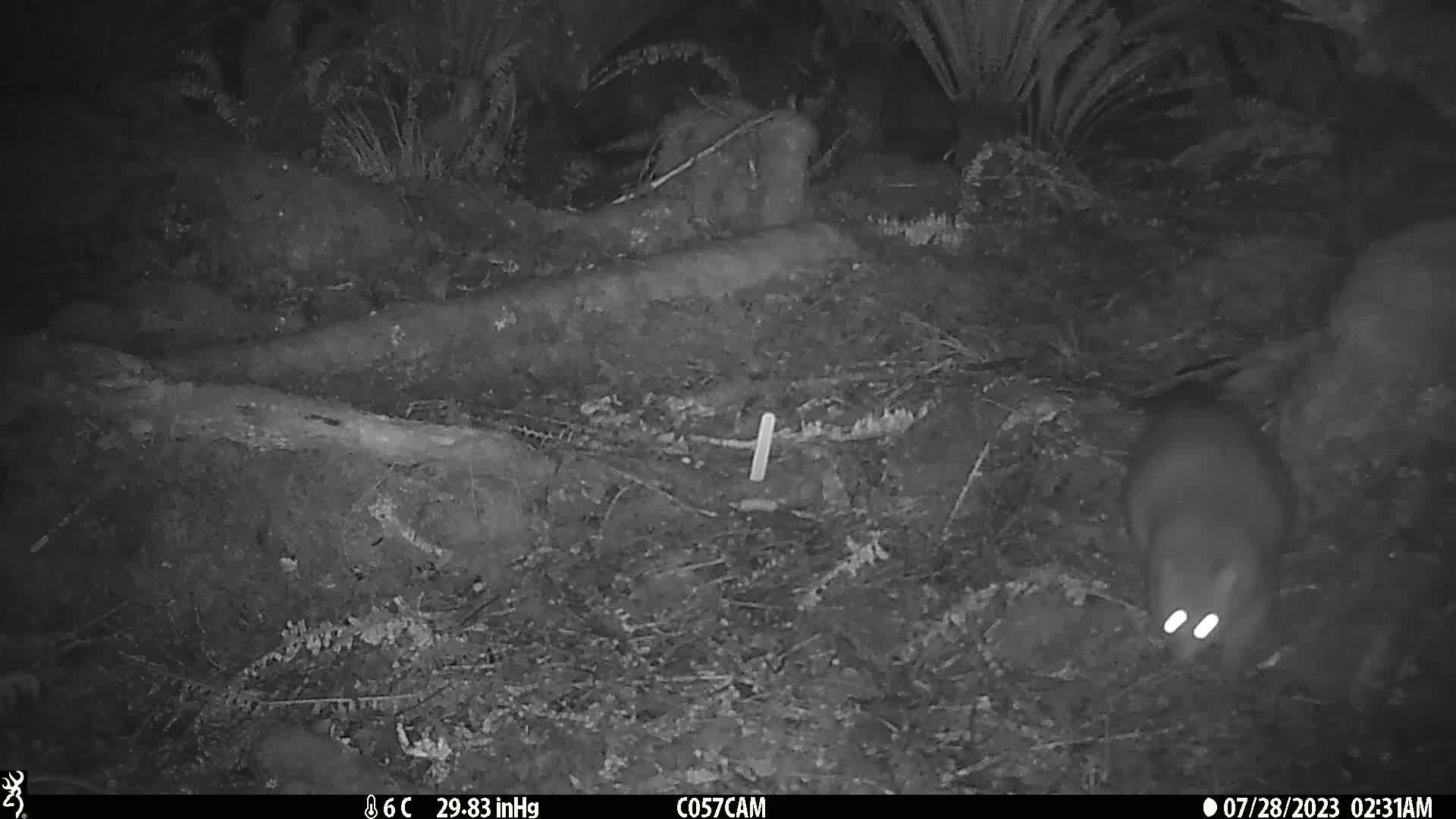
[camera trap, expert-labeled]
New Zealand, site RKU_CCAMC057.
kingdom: Animalia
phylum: Chordata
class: Mammalia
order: Diprotodontia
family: Phalangeridae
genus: Trichosurus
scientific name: Trichosurus vulpecula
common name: common brushtail possum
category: possum